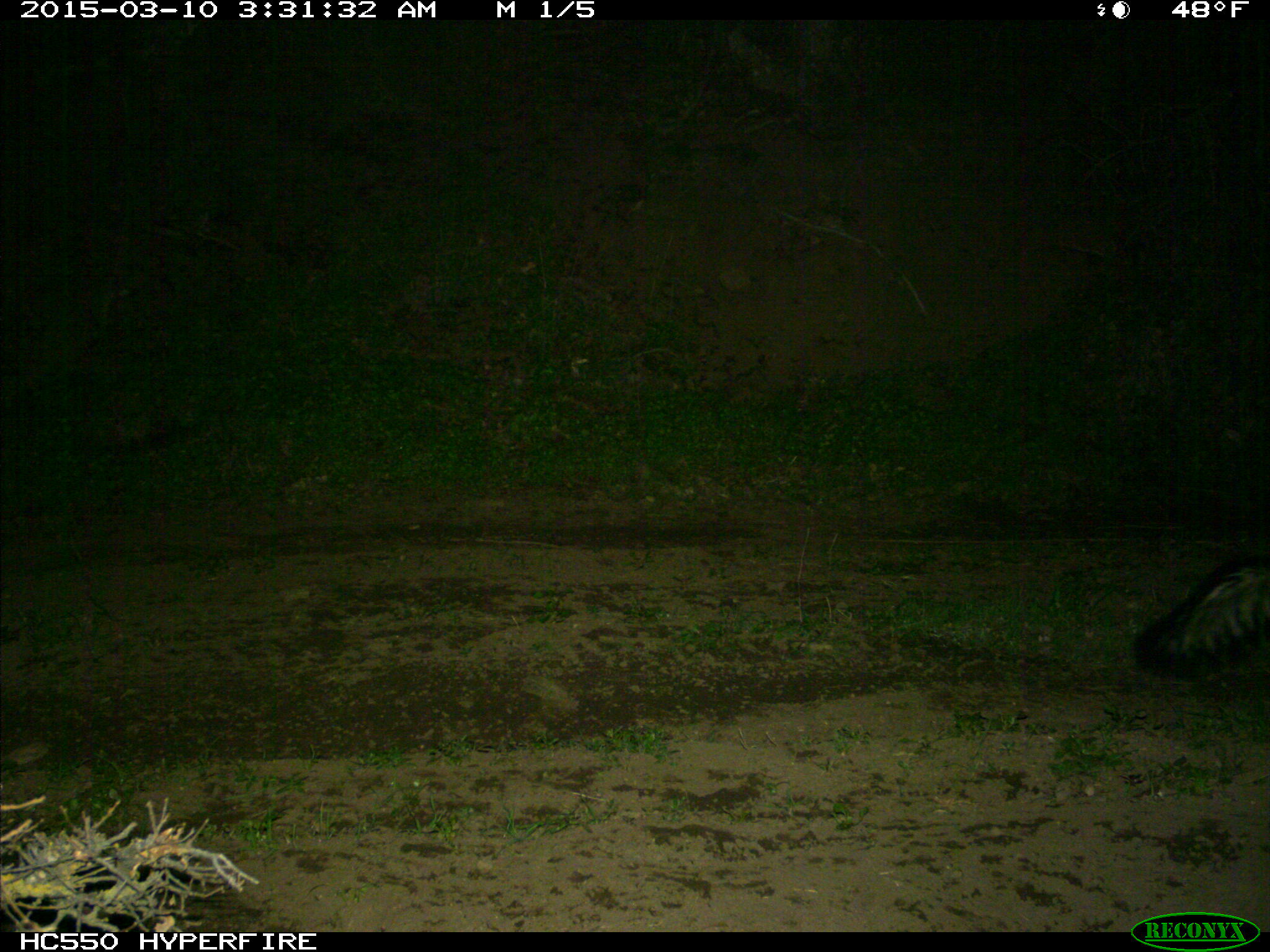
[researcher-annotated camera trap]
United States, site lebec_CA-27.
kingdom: Animalia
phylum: Chordata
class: Mammalia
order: Carnivora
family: Mephitidae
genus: Mephitis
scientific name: Mephitis mephitis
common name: striped skunk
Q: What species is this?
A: Mephitis mephitis (striped skunk).